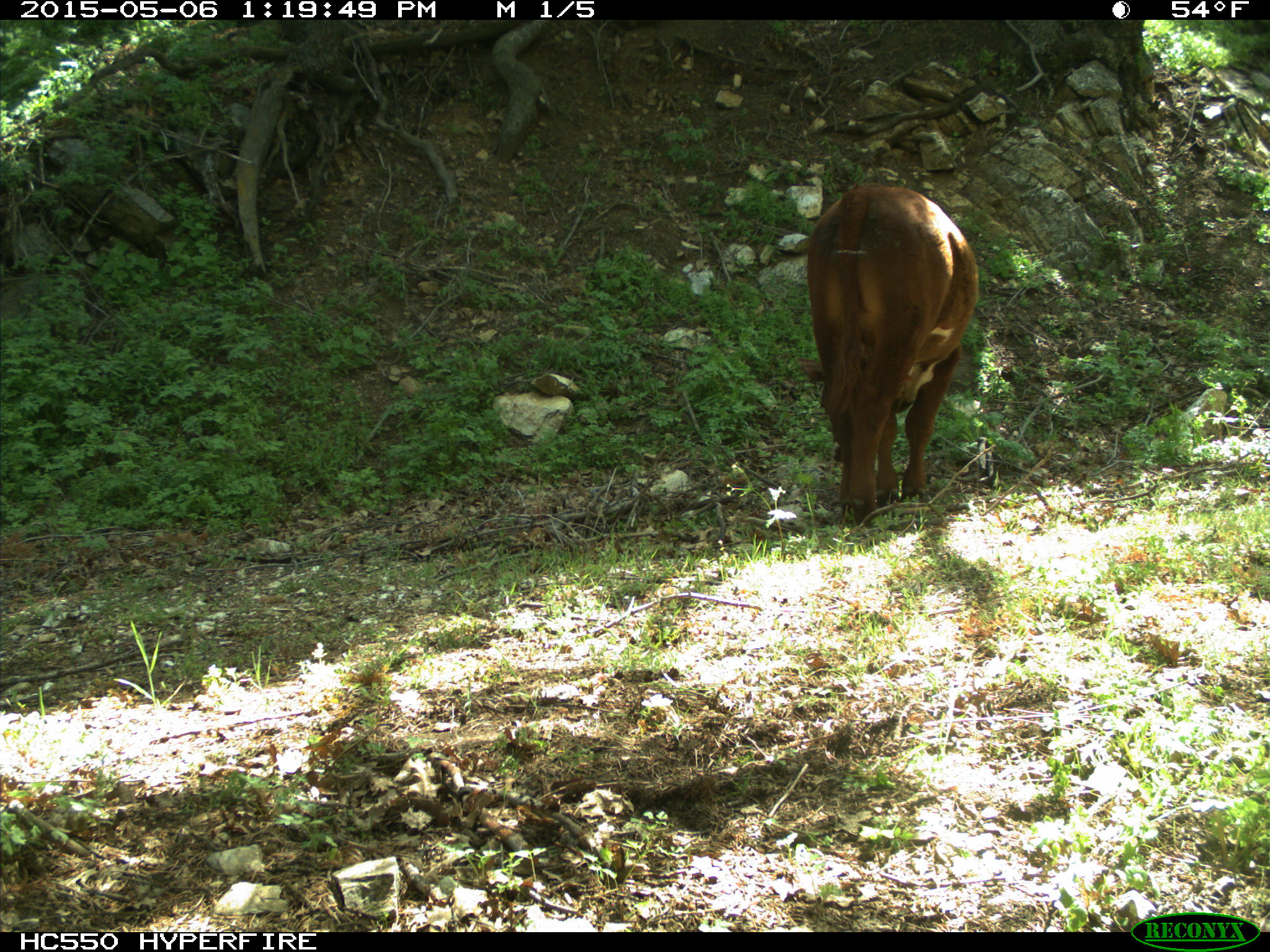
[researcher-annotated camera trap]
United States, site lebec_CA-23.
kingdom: Animalia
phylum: Chordata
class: Mammalia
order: Artiodactyla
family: Bovidae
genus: Bos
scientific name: Bos taurus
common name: domestic cow